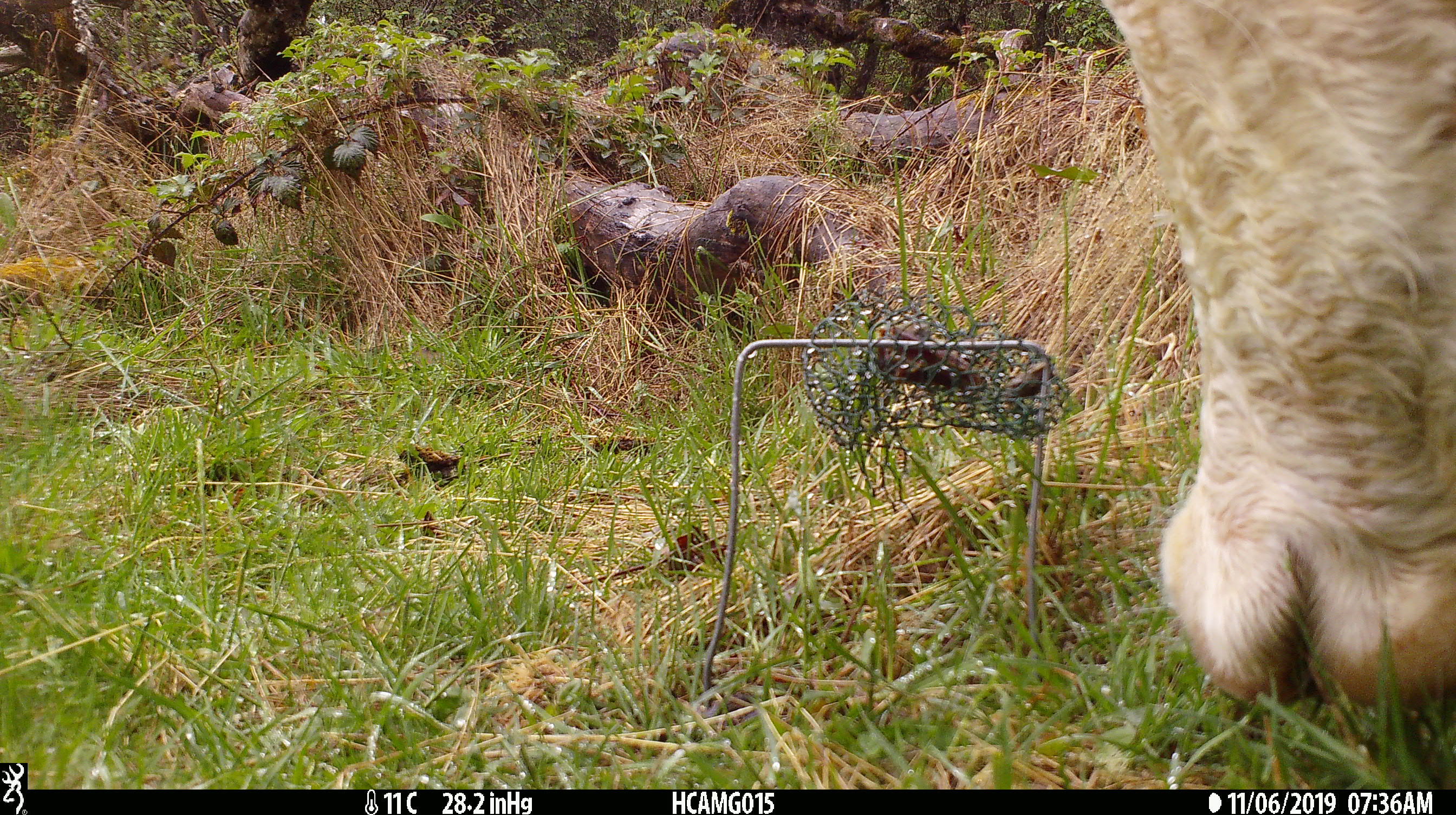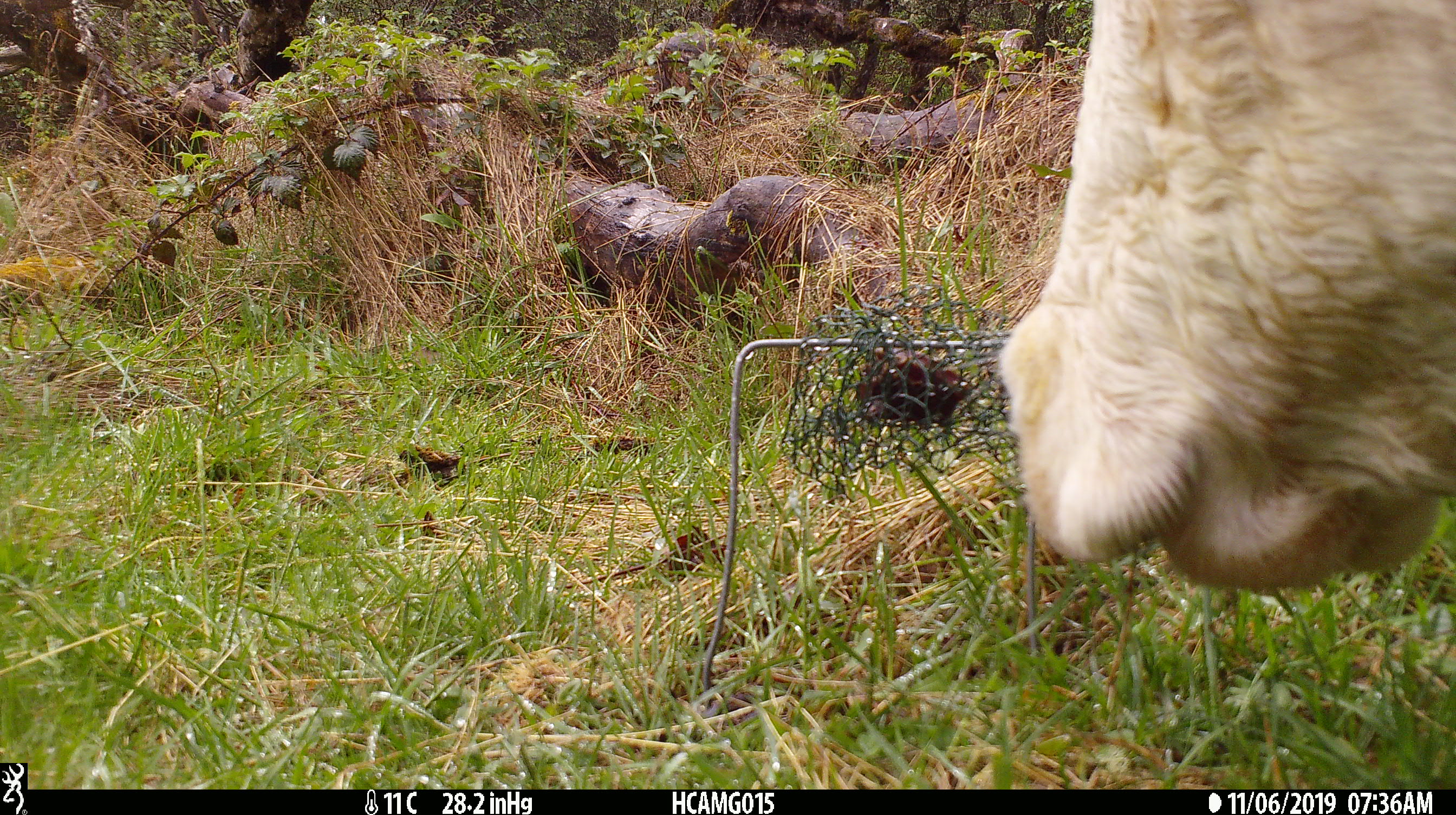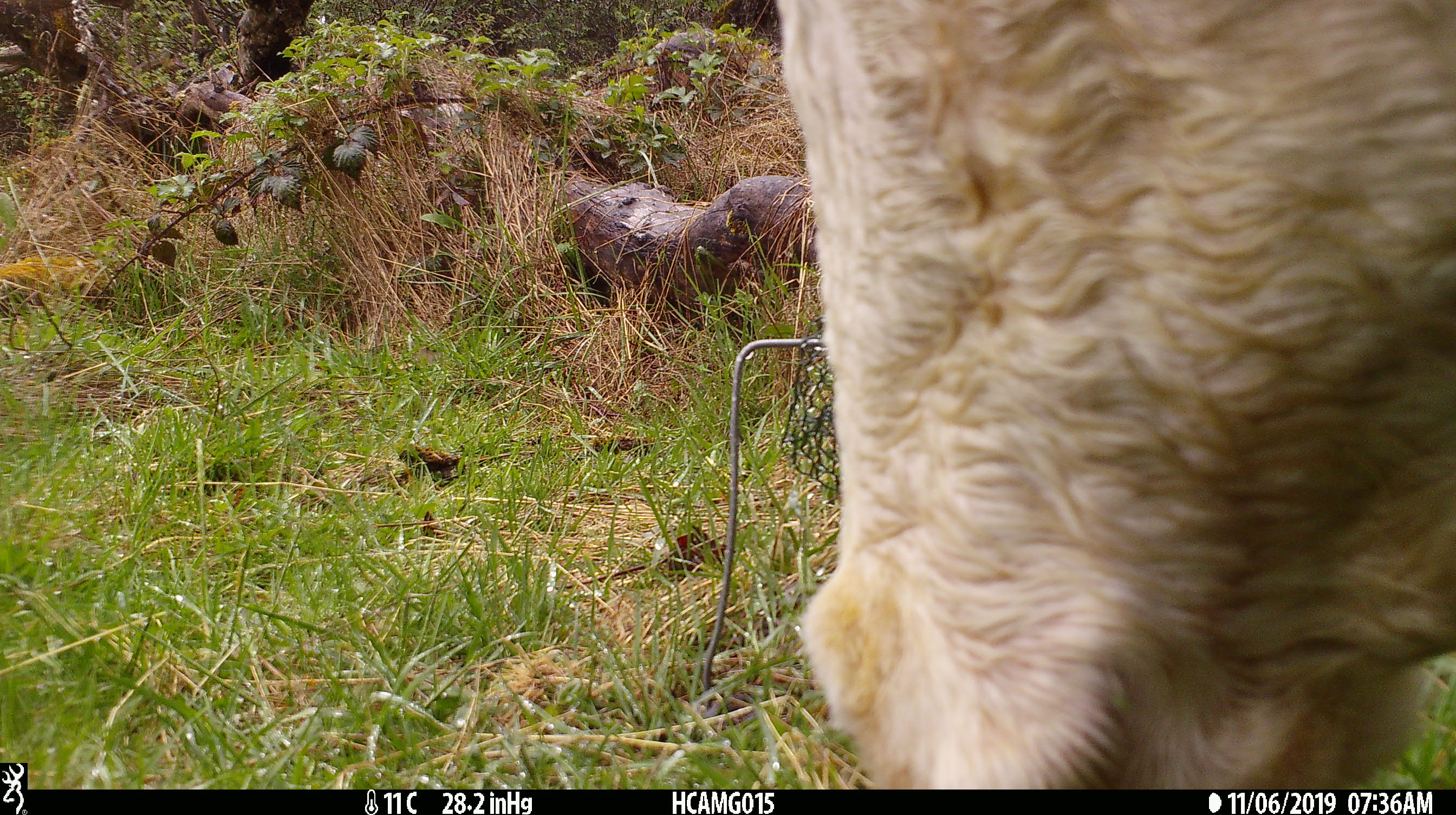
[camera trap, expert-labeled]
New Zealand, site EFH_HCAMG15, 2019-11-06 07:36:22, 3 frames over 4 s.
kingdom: Animalia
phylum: Chordata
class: Mammalia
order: Artiodactyla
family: Bovidae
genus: Bos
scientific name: Bos taurus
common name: domestic cow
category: cow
Cow (domestic cow) (Bos taurus).